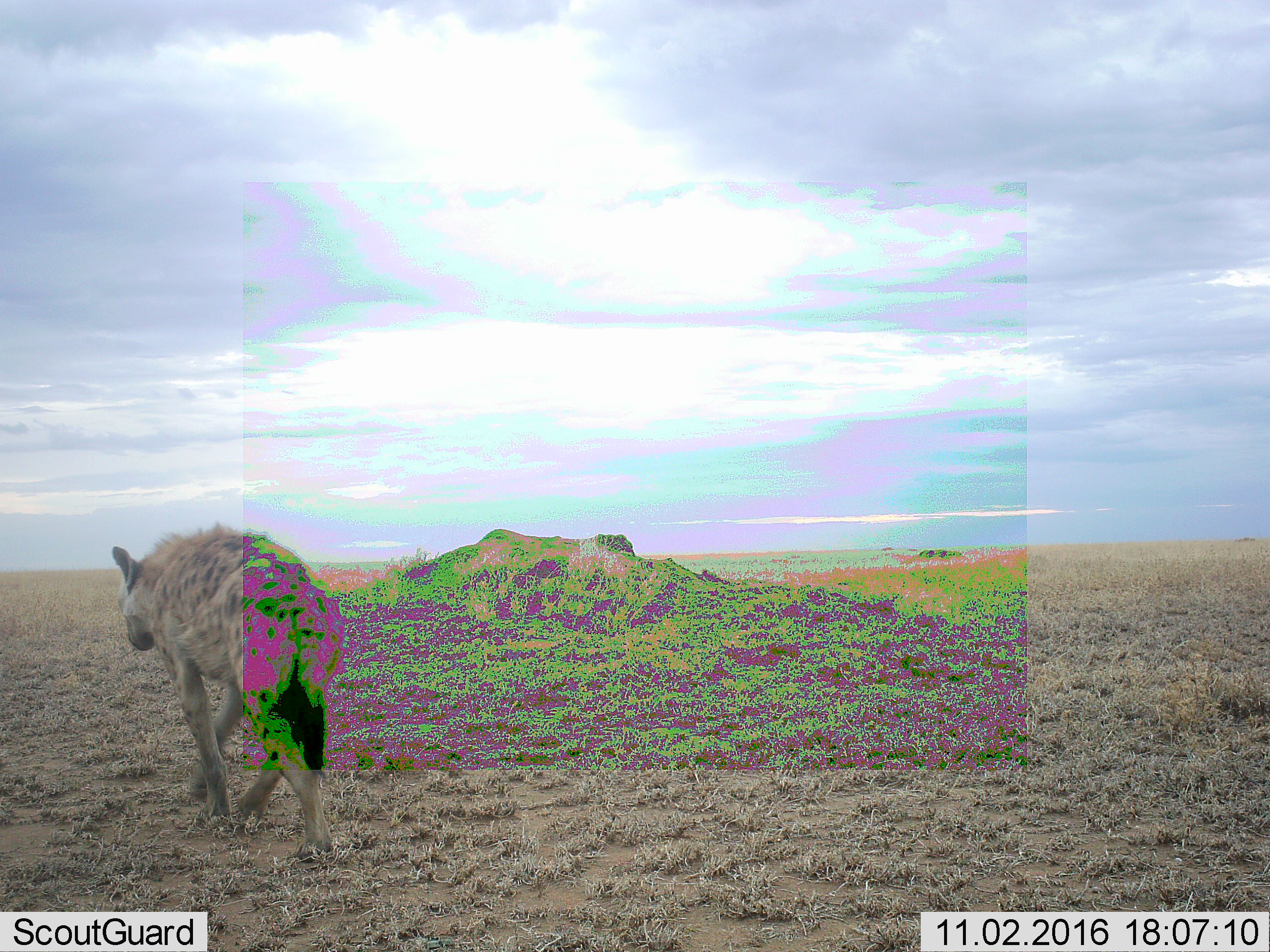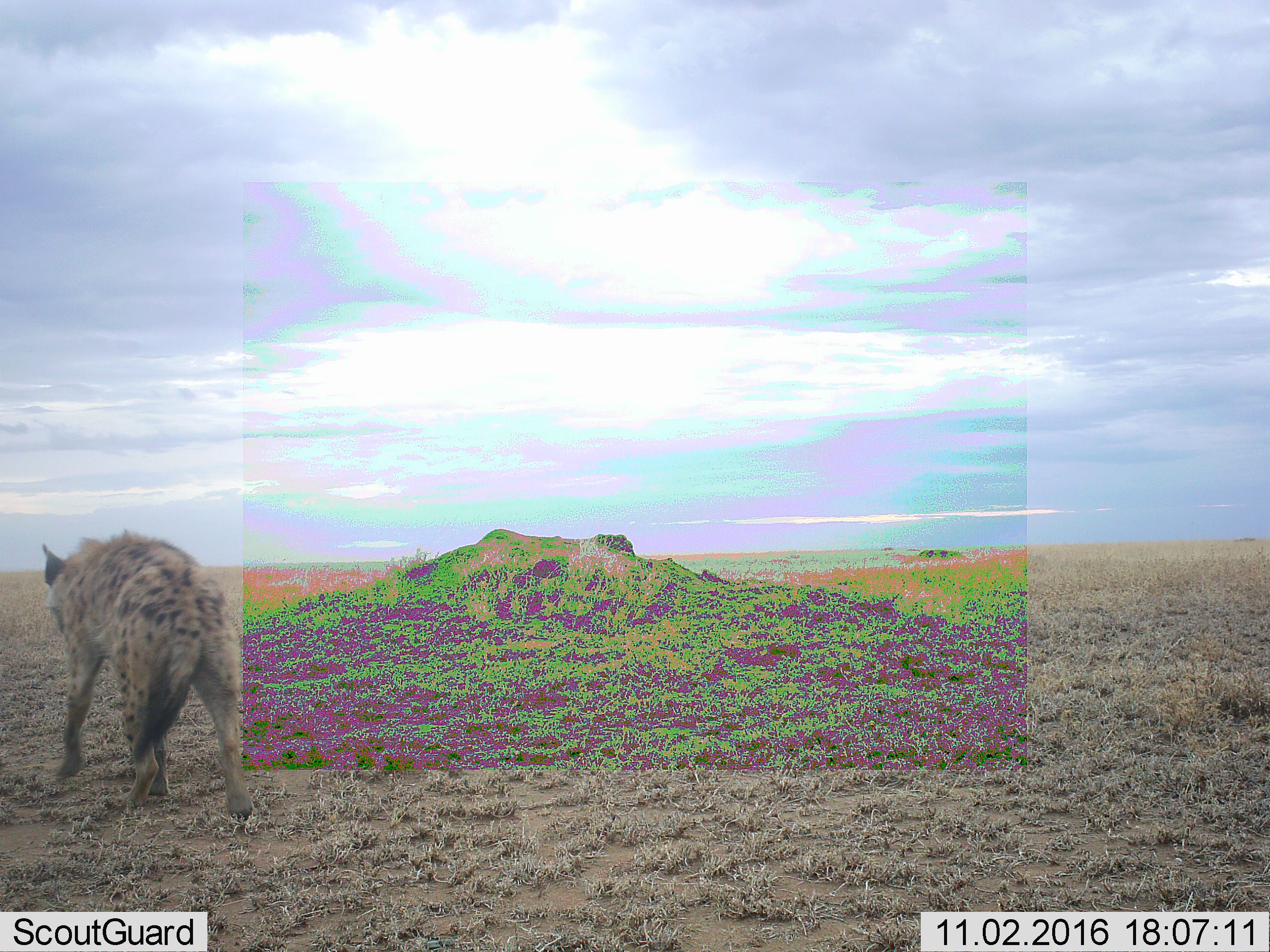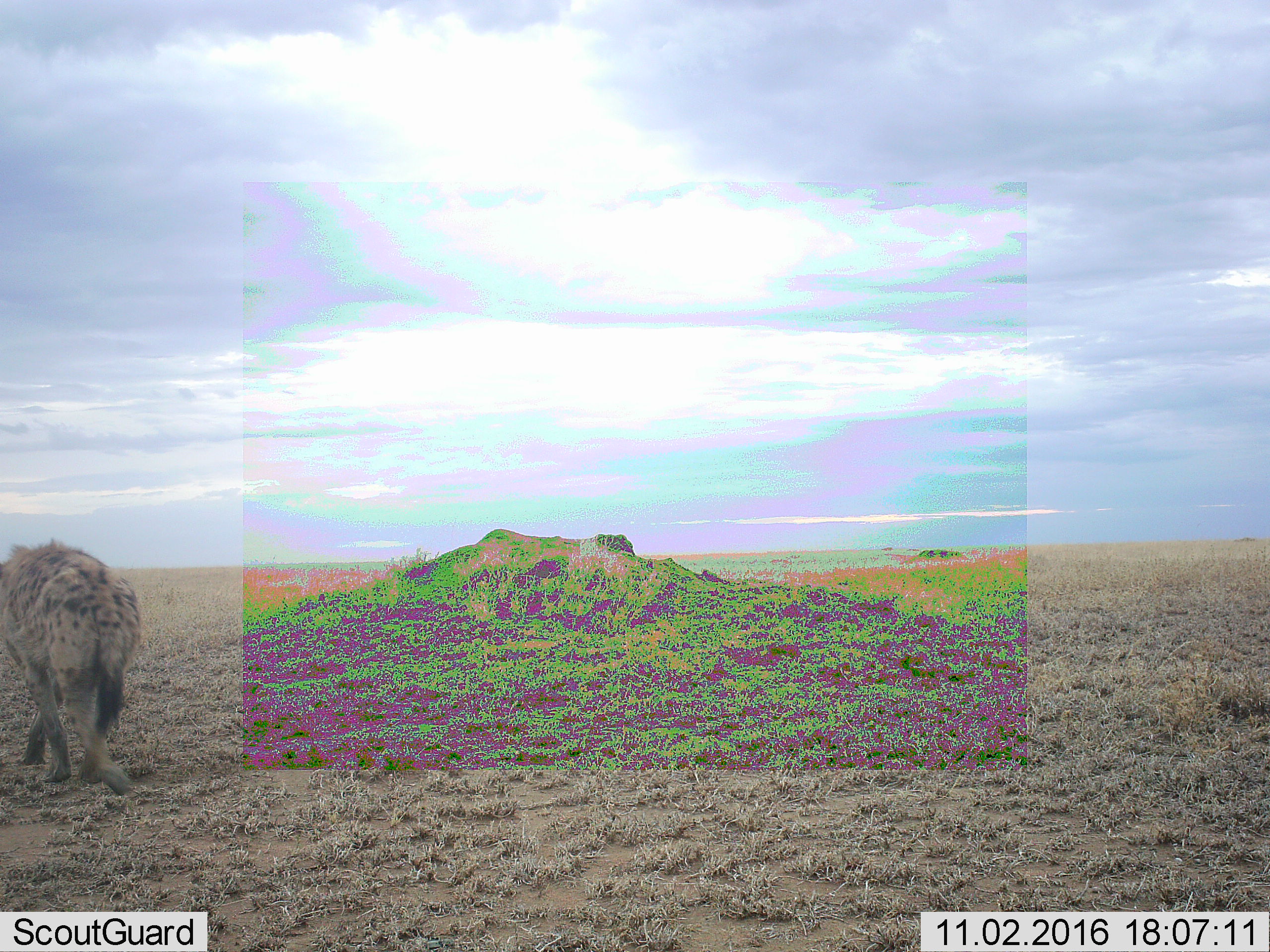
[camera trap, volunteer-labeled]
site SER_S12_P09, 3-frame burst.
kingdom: Animalia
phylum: Chordata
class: Mammalia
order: Carnivora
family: Hyaenidae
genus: Crocuta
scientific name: Crocuta crocuta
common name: spotted hyena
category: hyenaspotted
Hyenaspotted (spotted hyena) (Crocuta crocuta), count 1. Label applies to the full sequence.